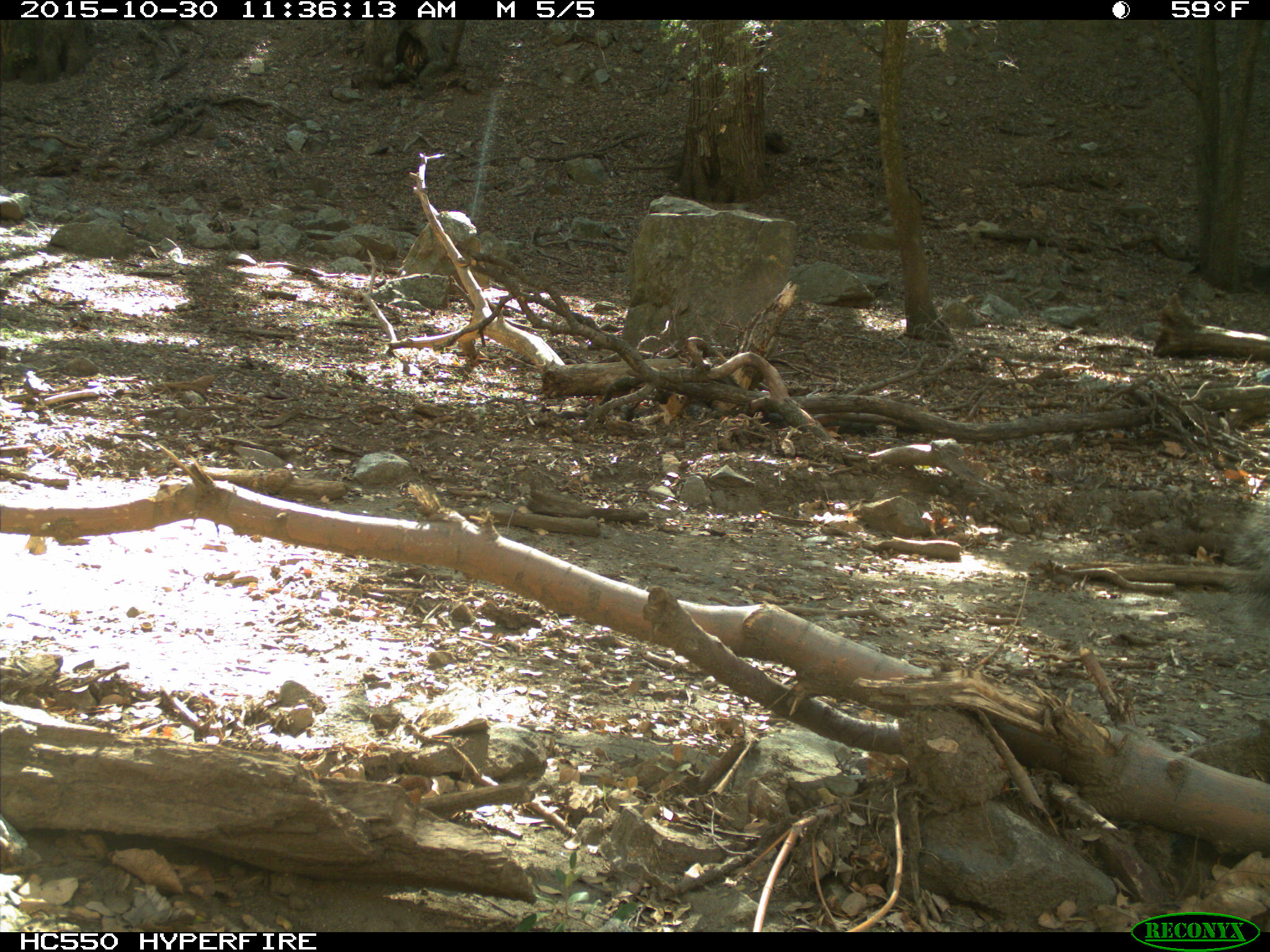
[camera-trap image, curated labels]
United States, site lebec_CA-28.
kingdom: Animalia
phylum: Chordata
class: Mammalia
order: Rodentia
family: Sciuridae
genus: Sciurus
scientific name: Sciurus carolinensis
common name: eastern gray squirrel